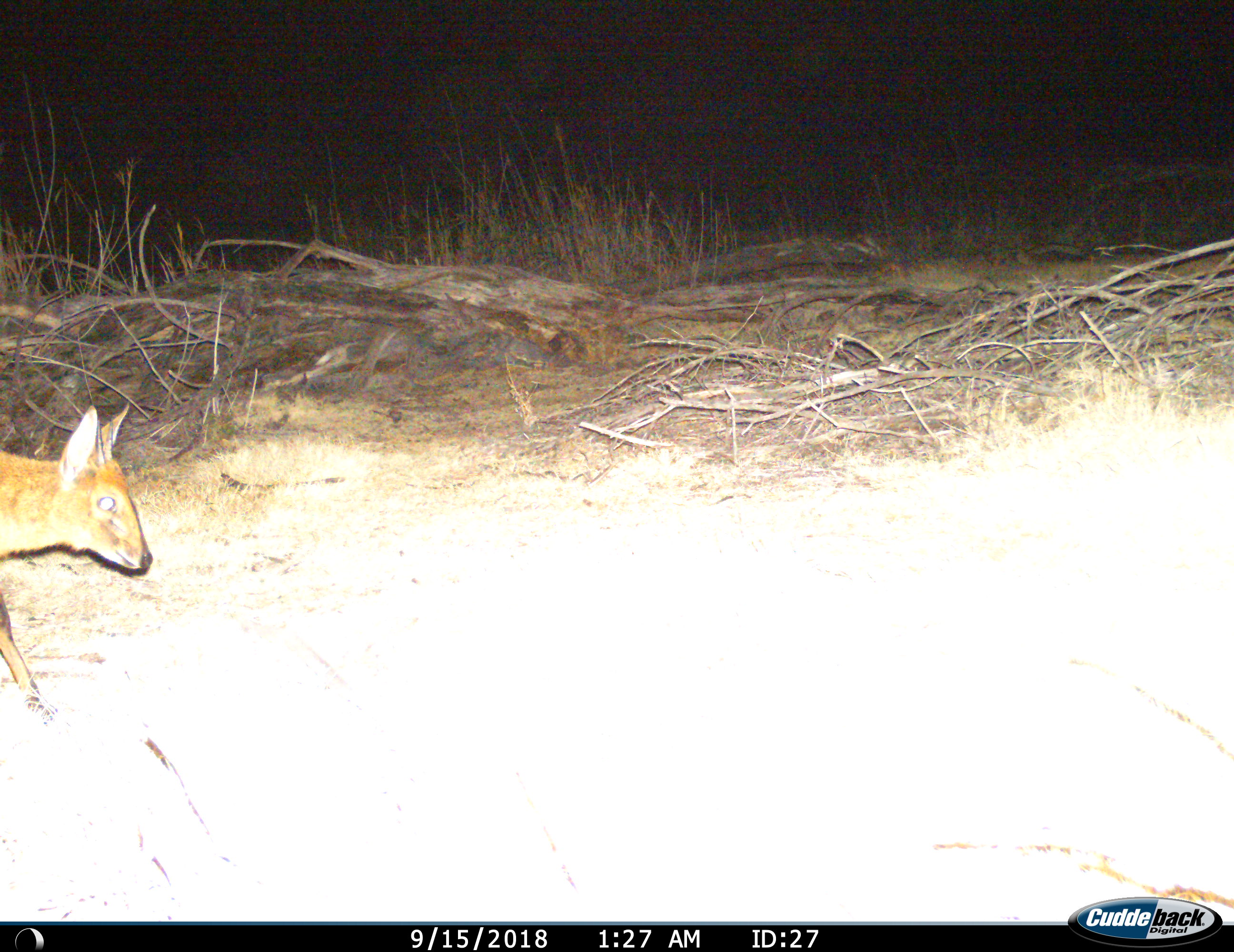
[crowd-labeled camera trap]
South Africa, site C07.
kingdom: Animalia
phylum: Chordata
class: Mammalia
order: Artiodactyla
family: Bovidae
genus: Sylvicapra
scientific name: Sylvicapra grimmia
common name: common grey duiker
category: duikercommongrey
Duikercommongrey (common grey duiker) (Sylvicapra grimmia), count 1. Behavior (volunteer vote fractions): standing 0%, resting 0%, moving 100%, interacting 0%. Young present (vote fraction): 0%. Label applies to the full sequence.